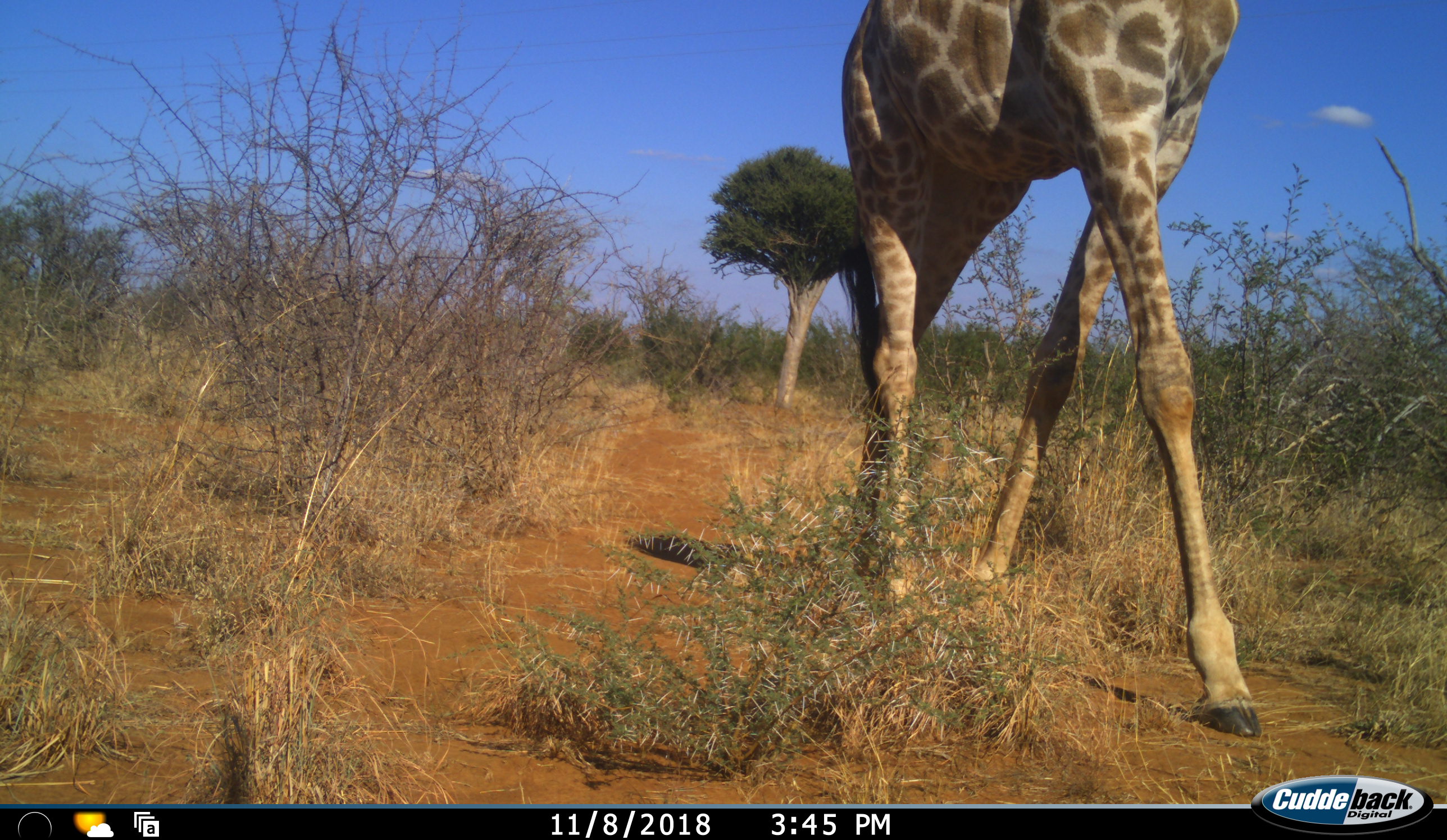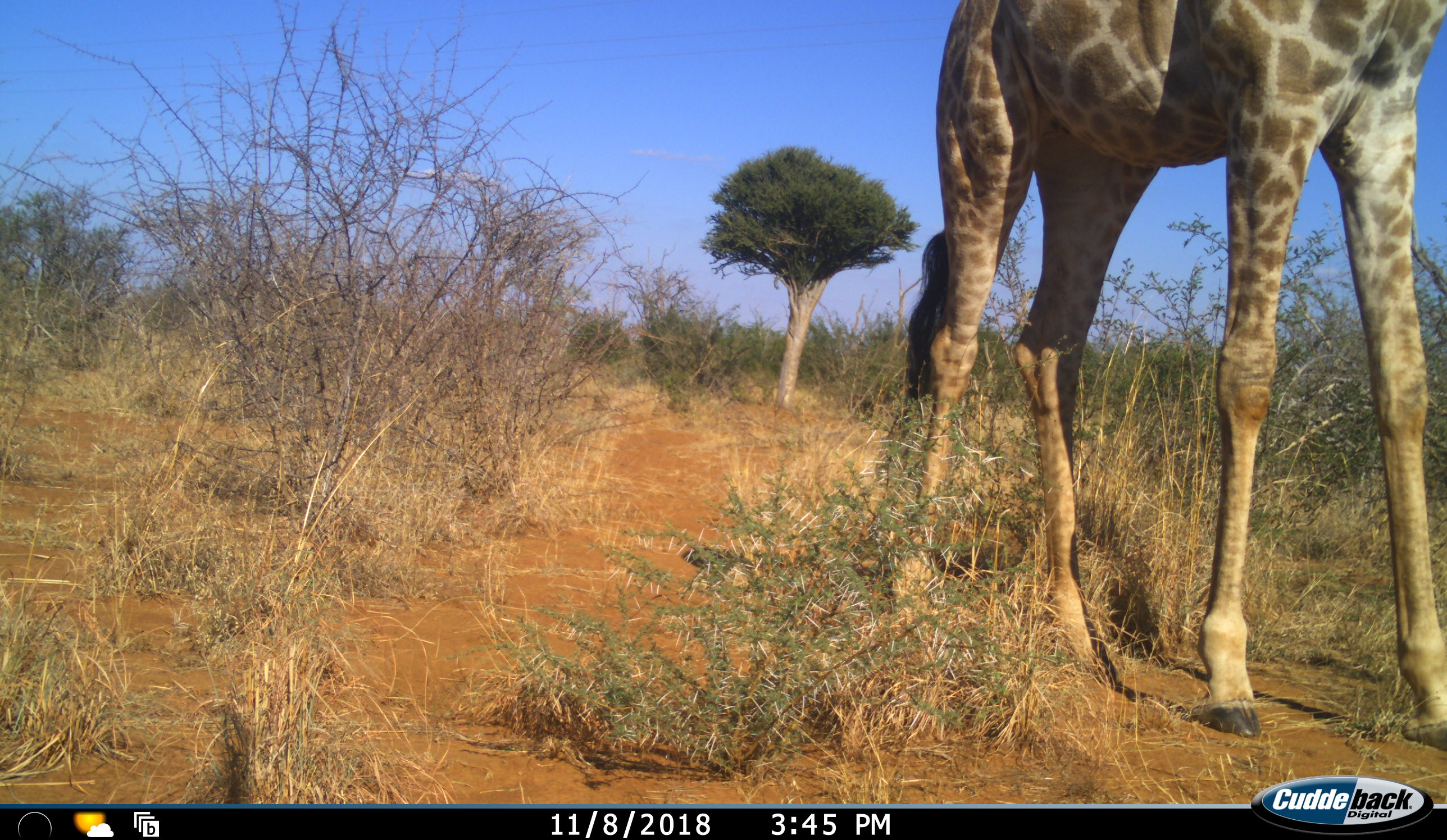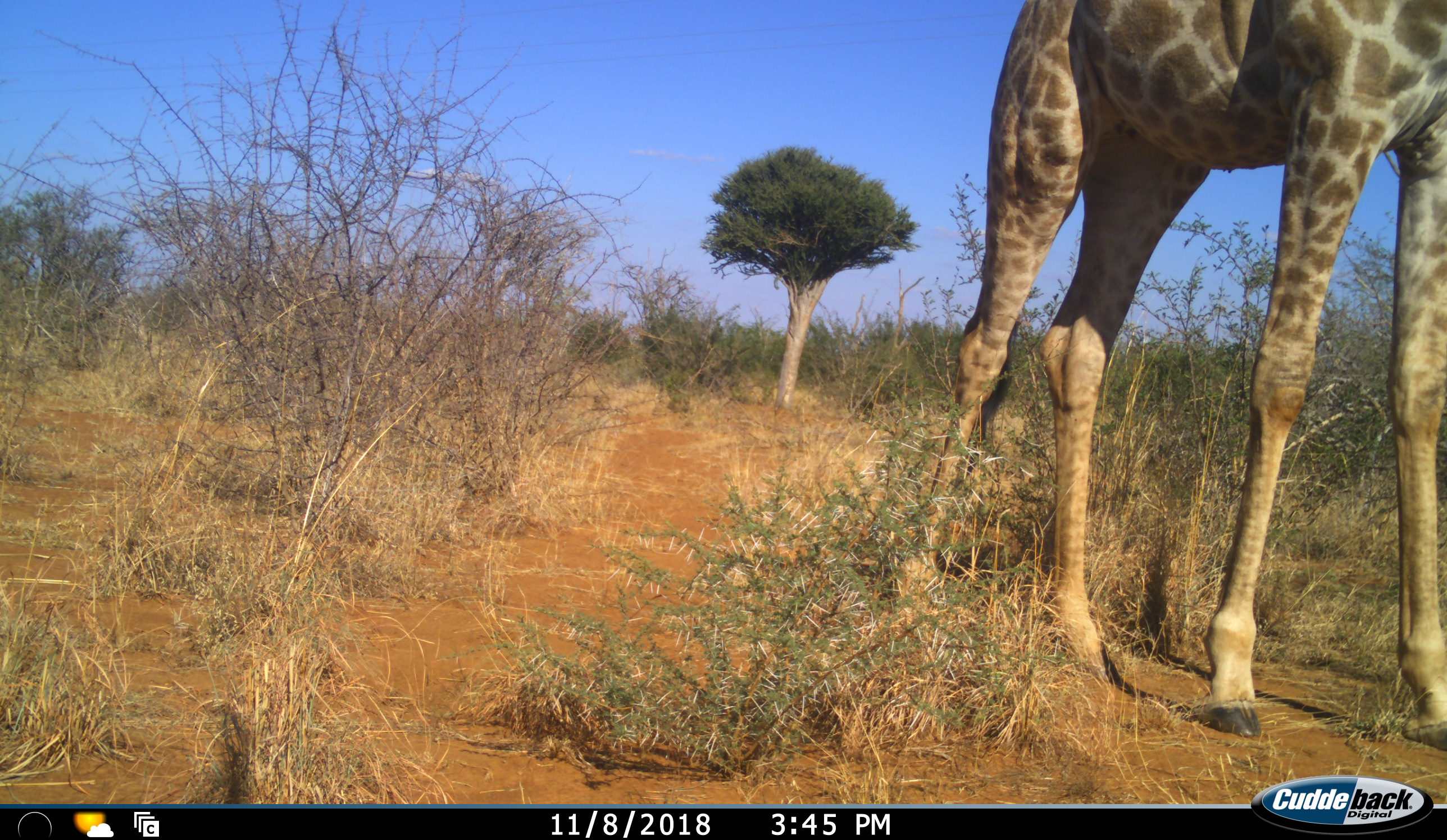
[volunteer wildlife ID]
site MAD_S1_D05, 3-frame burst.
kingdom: Animalia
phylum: Chordata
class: Mammalia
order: Artiodactyla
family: Giraffidae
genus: Giraffa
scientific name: Giraffa camelopardalis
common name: giraffe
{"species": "giraffe (Giraffa camelopardalis)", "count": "1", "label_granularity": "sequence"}